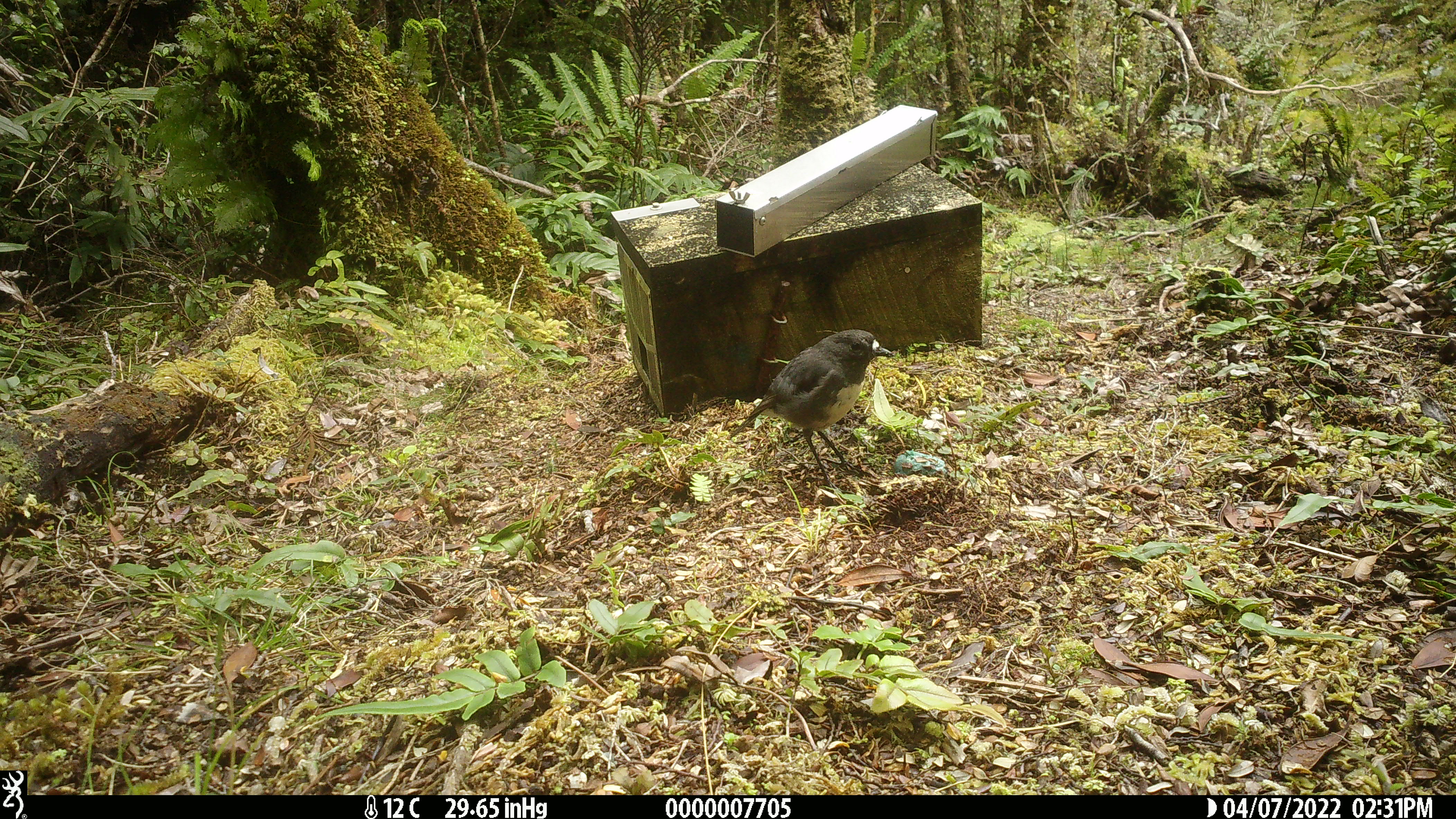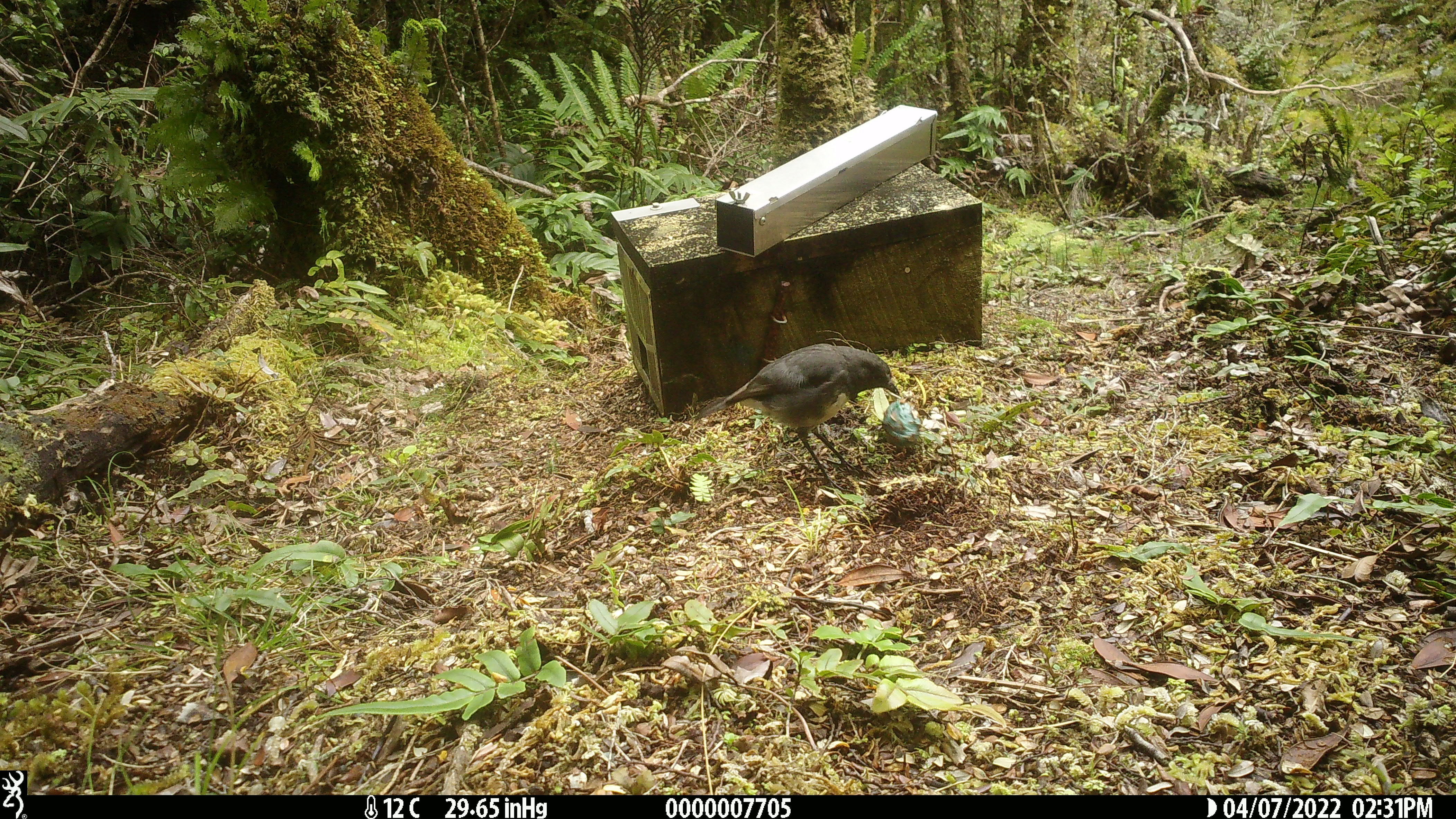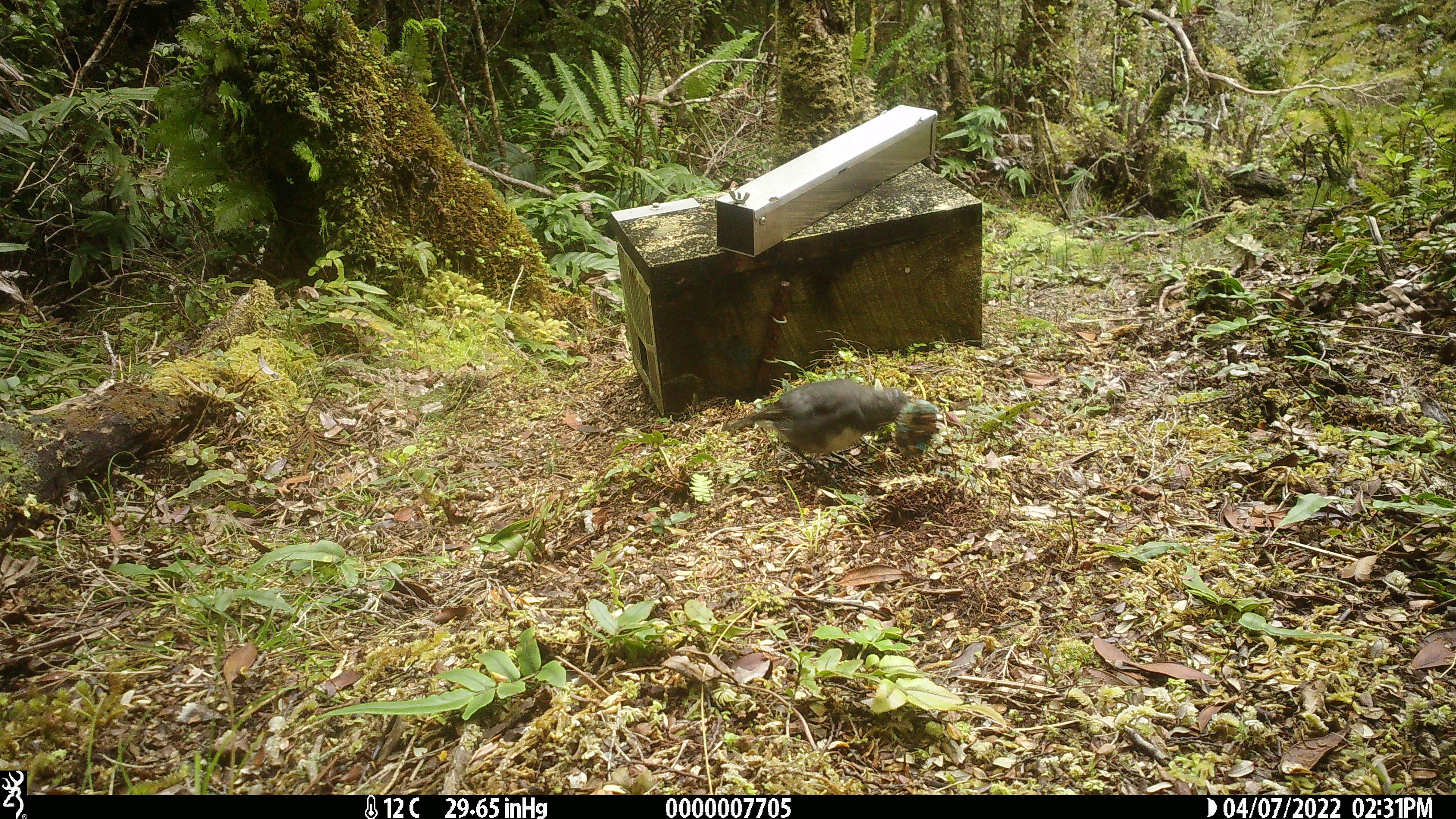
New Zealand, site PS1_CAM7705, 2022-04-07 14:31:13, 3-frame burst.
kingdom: Animalia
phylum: Chordata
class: Aves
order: Passeriformes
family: Petroicidae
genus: Petroica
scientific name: Petroica australis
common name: new zealand robin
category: robin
Robin (new zealand robin) (Petroica australis).